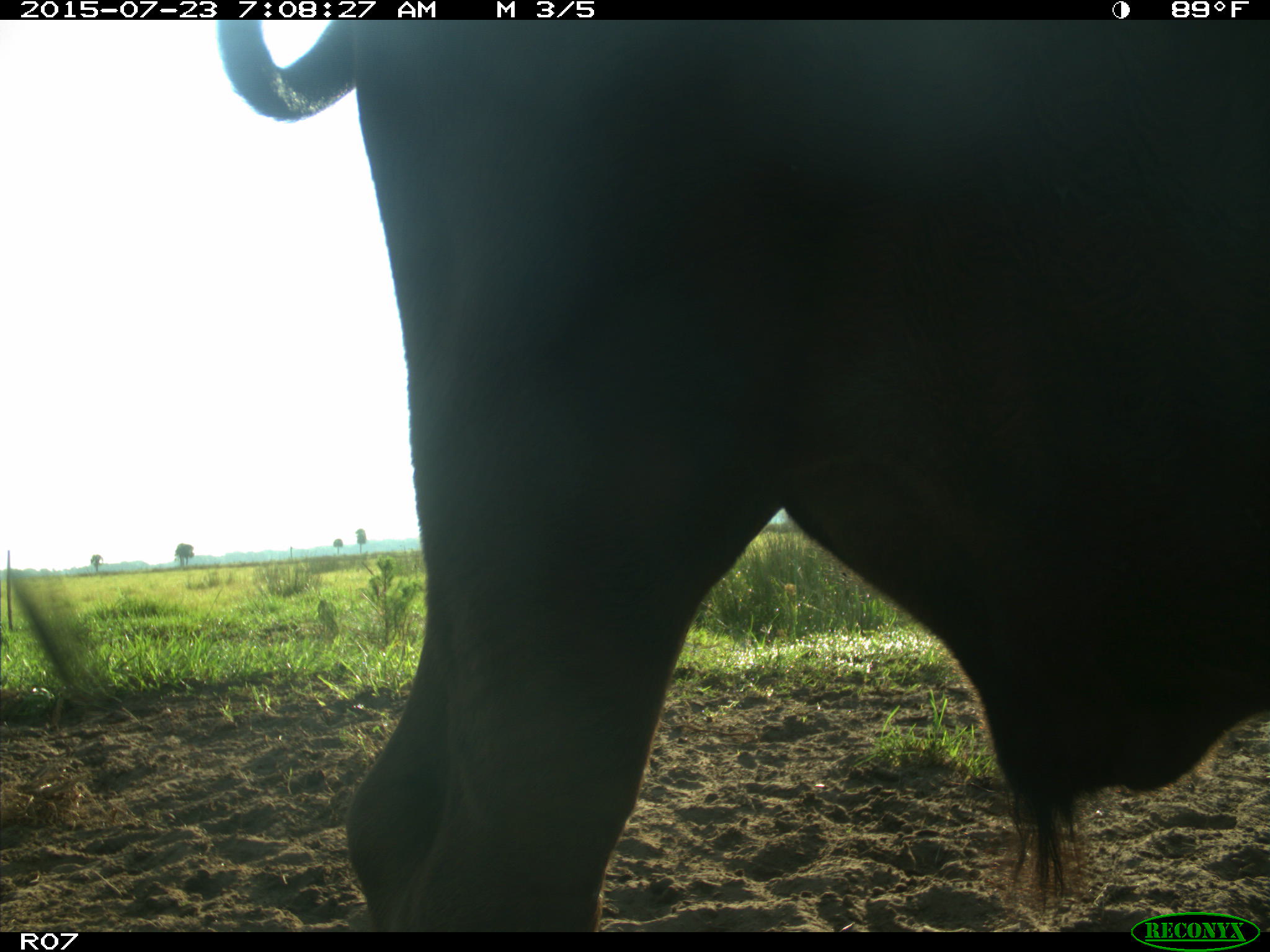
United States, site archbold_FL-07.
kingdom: Animalia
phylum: Chordata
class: Mammalia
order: Artiodactyla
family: Bovidae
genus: Bos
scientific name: Bos taurus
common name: domestic cow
Bos taurus (domestic cow).